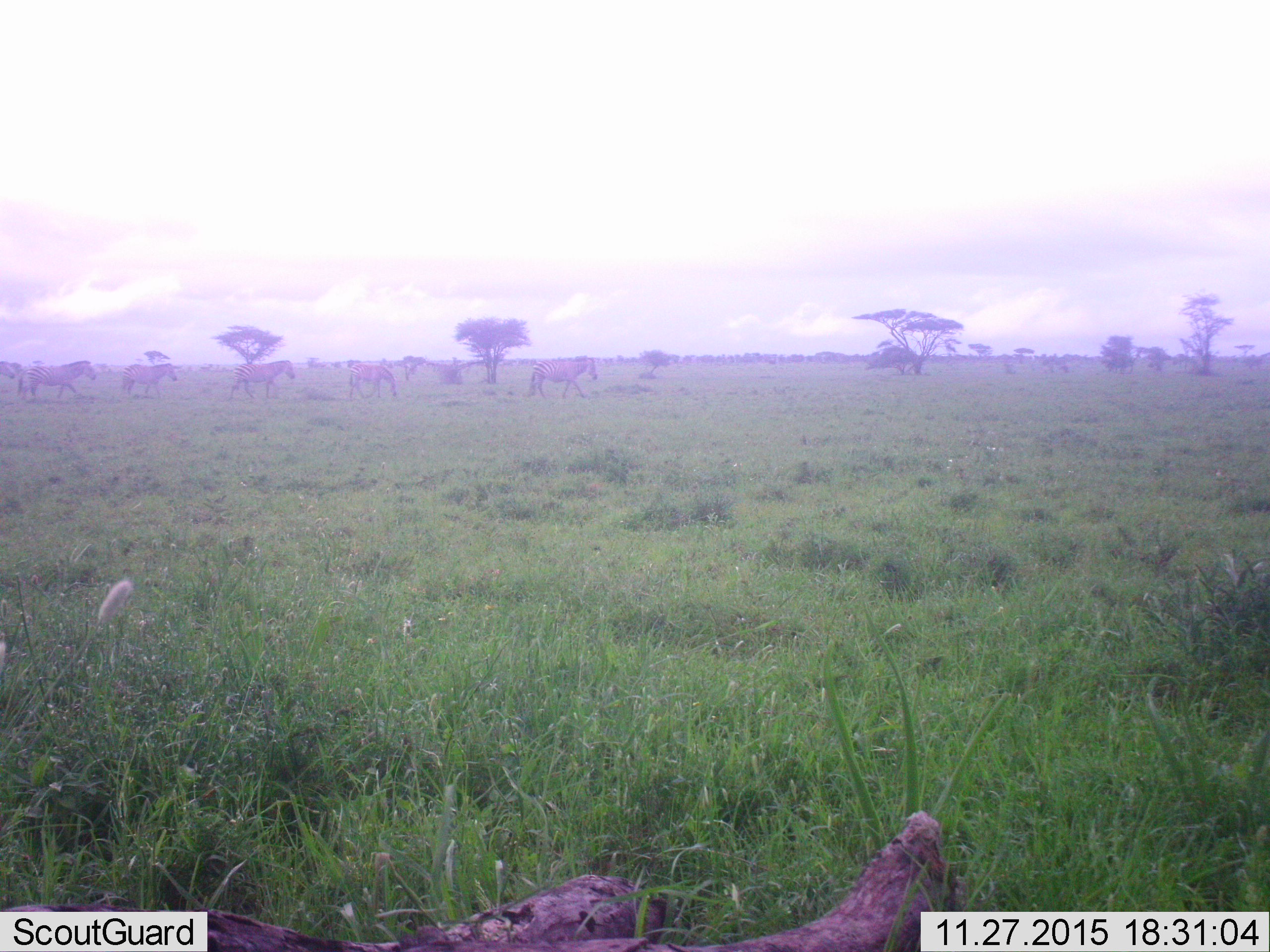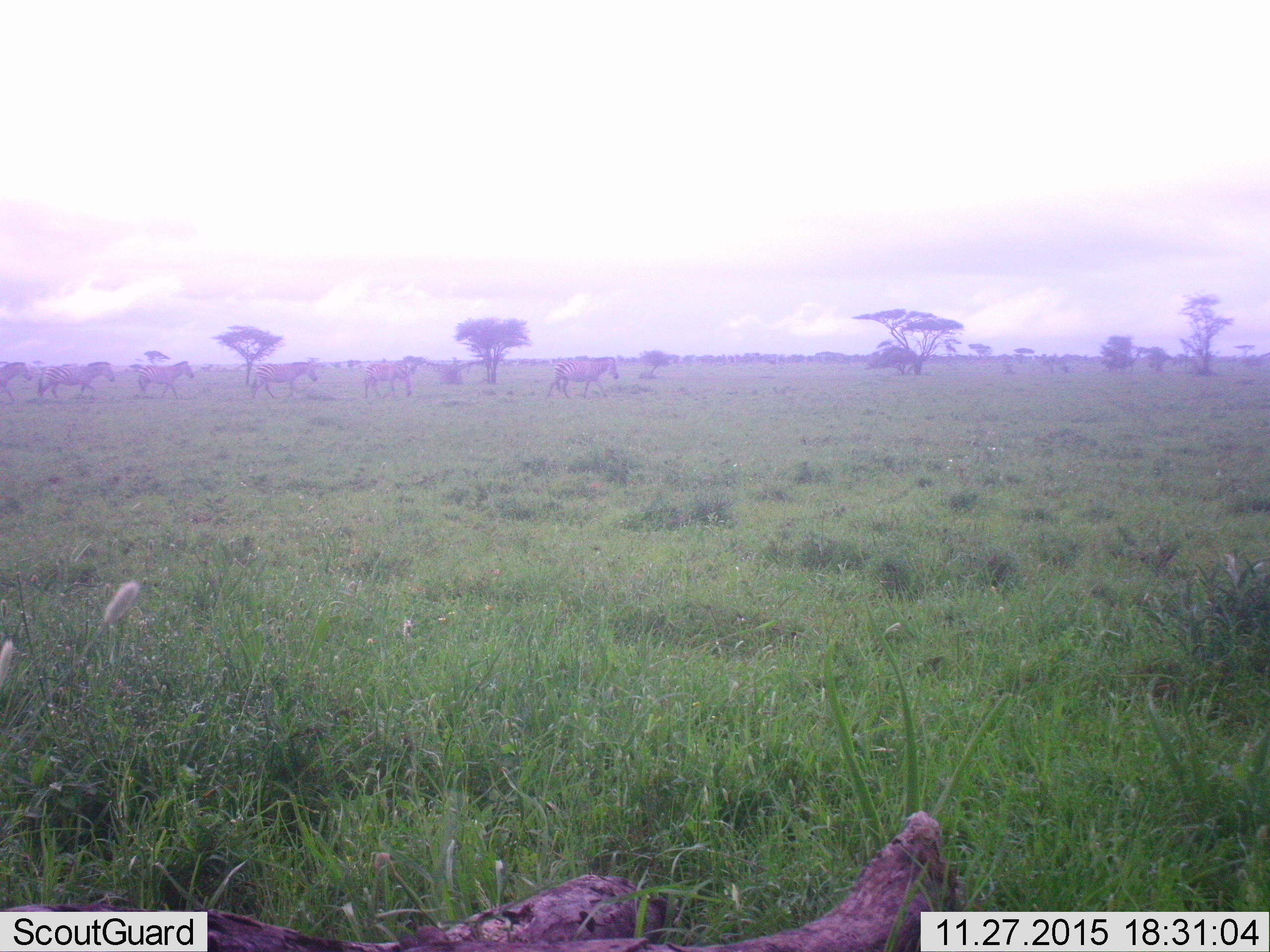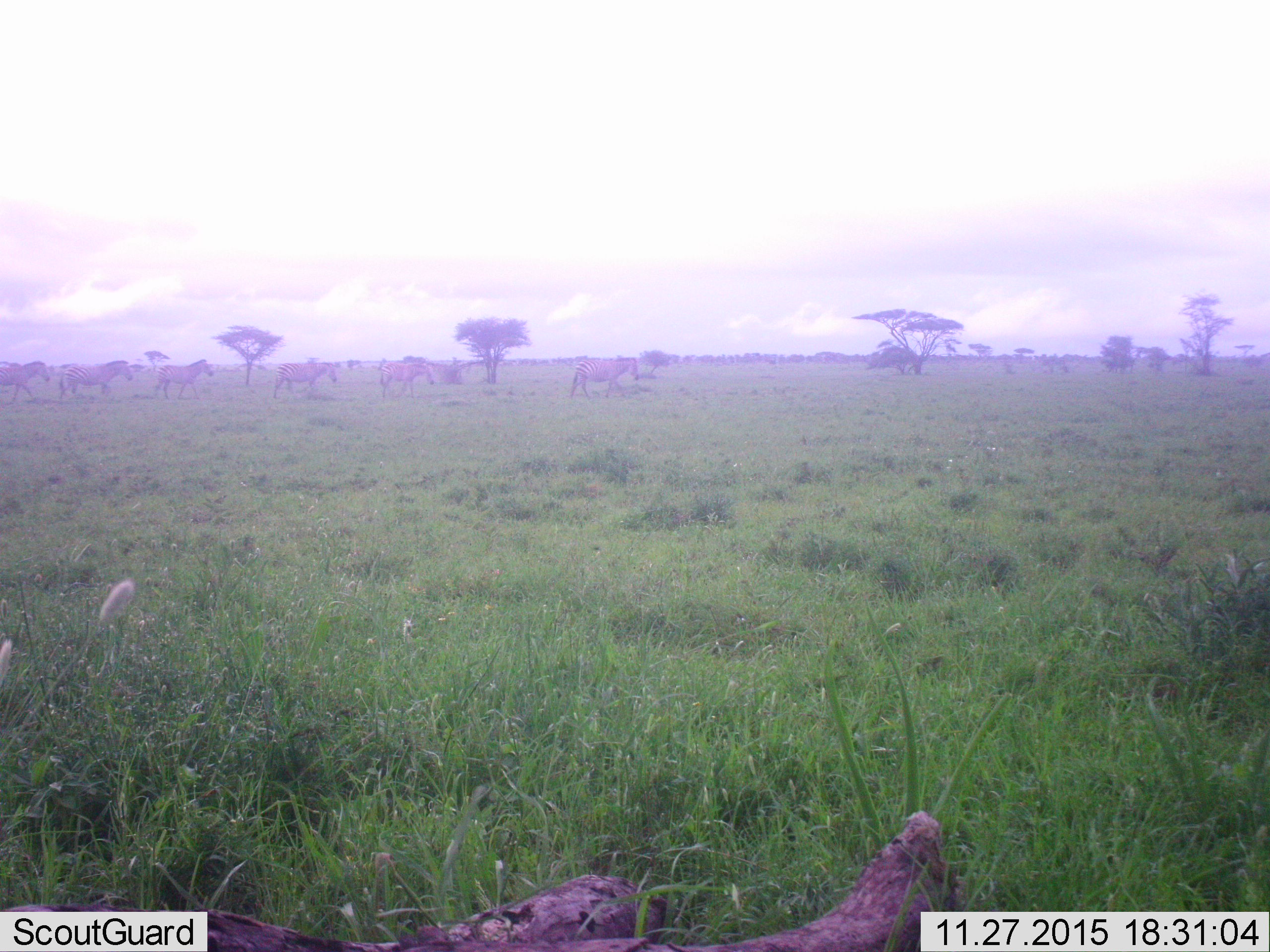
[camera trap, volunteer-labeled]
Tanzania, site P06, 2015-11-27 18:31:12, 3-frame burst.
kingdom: Animalia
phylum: Chordata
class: Mammalia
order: Perissodactyla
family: Equidae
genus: Equus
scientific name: Equus quagga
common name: plains zebra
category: zebra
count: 6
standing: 12%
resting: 0%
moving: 100%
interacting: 0%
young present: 0%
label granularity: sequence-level